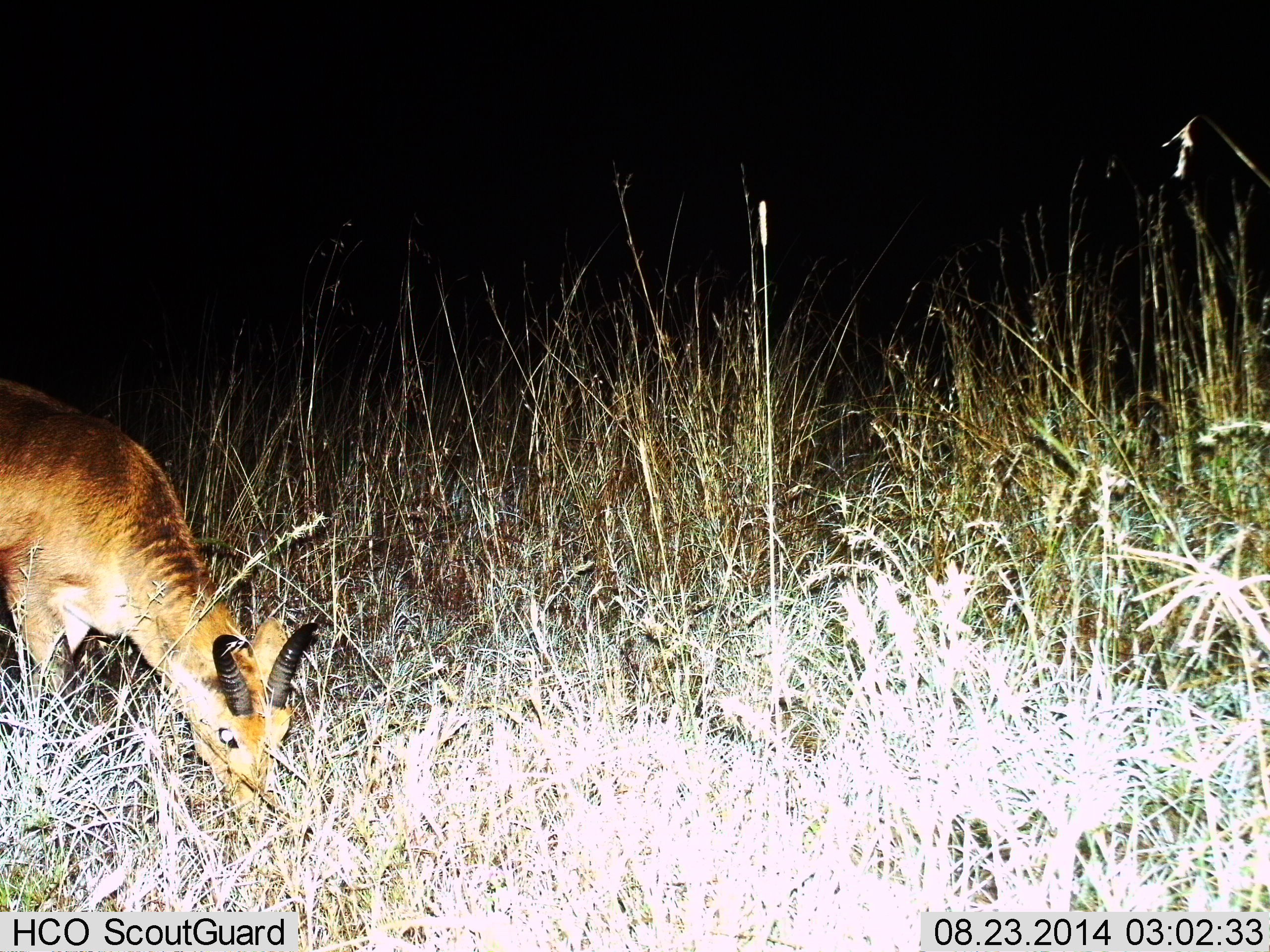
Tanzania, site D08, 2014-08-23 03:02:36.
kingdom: Animalia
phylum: Chordata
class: Mammalia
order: Artiodactyla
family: Bovidae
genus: Redunca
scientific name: Redunca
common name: reedbuck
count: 1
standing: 0%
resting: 0%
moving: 10%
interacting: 0%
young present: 0%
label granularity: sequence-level